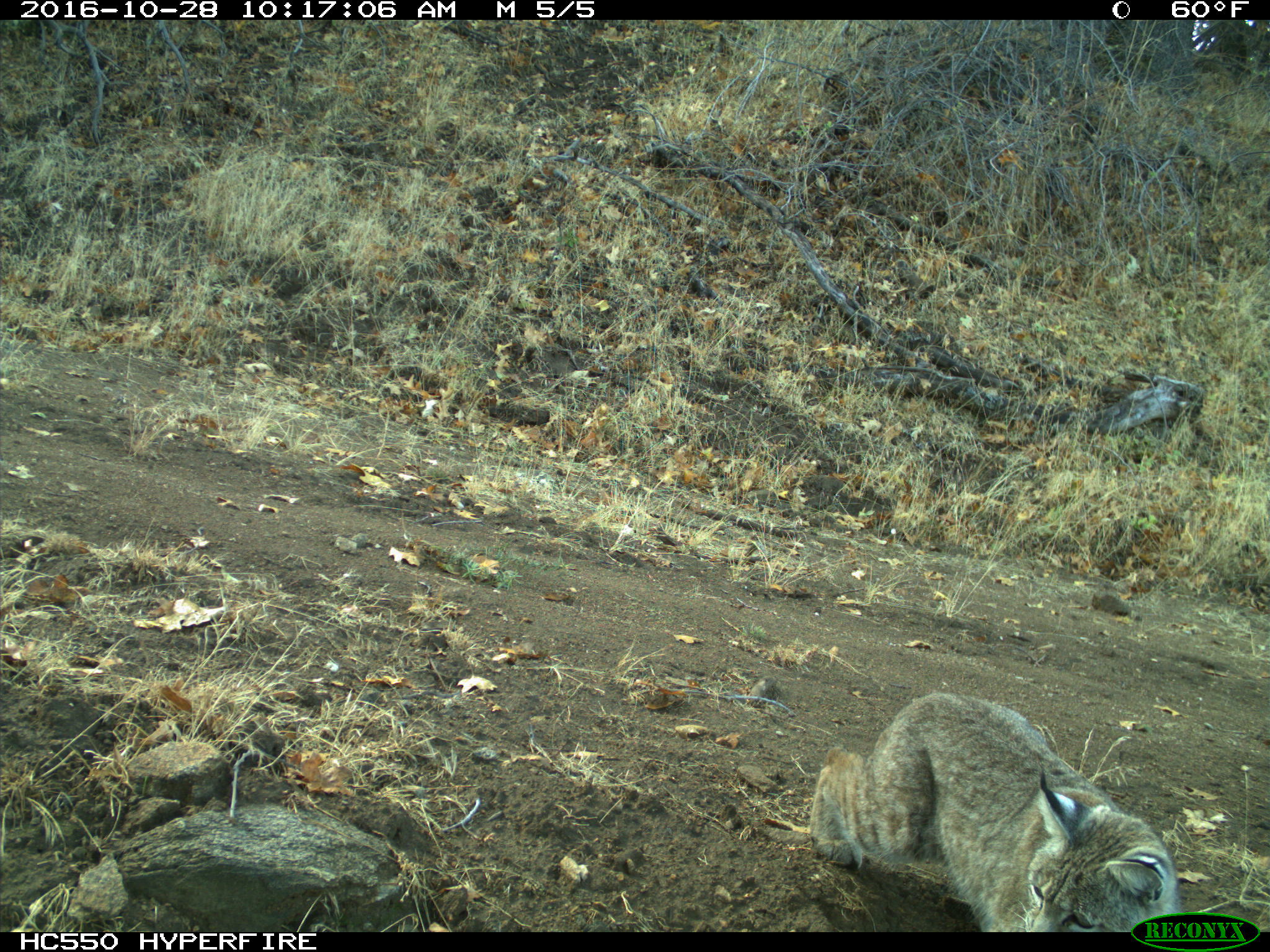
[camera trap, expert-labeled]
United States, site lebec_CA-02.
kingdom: Animalia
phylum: Chordata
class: Mammalia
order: Carnivora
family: Felidae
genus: Lynx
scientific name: Lynx rufus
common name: bobcat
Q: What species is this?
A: Lynx rufus (bobcat).